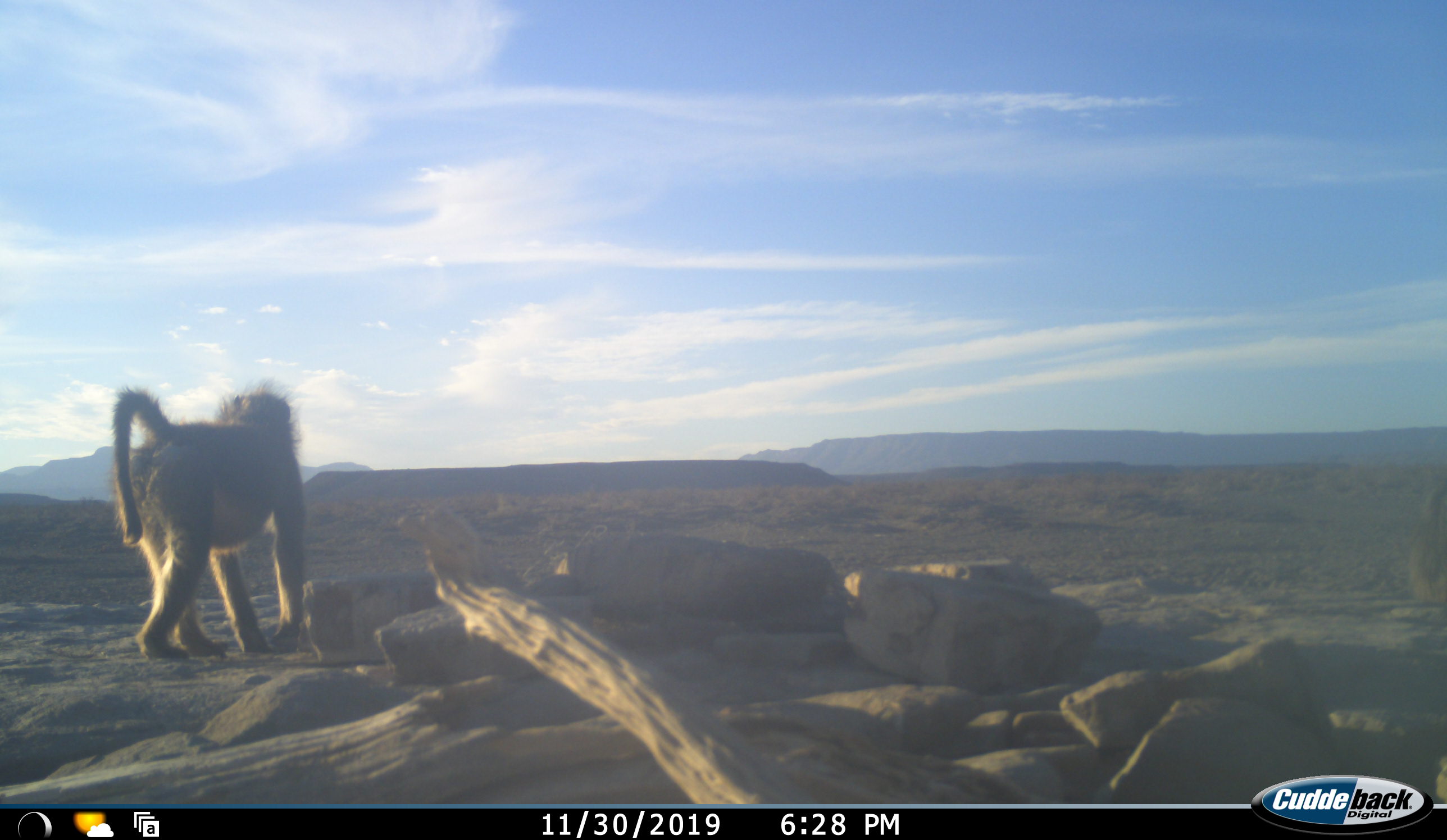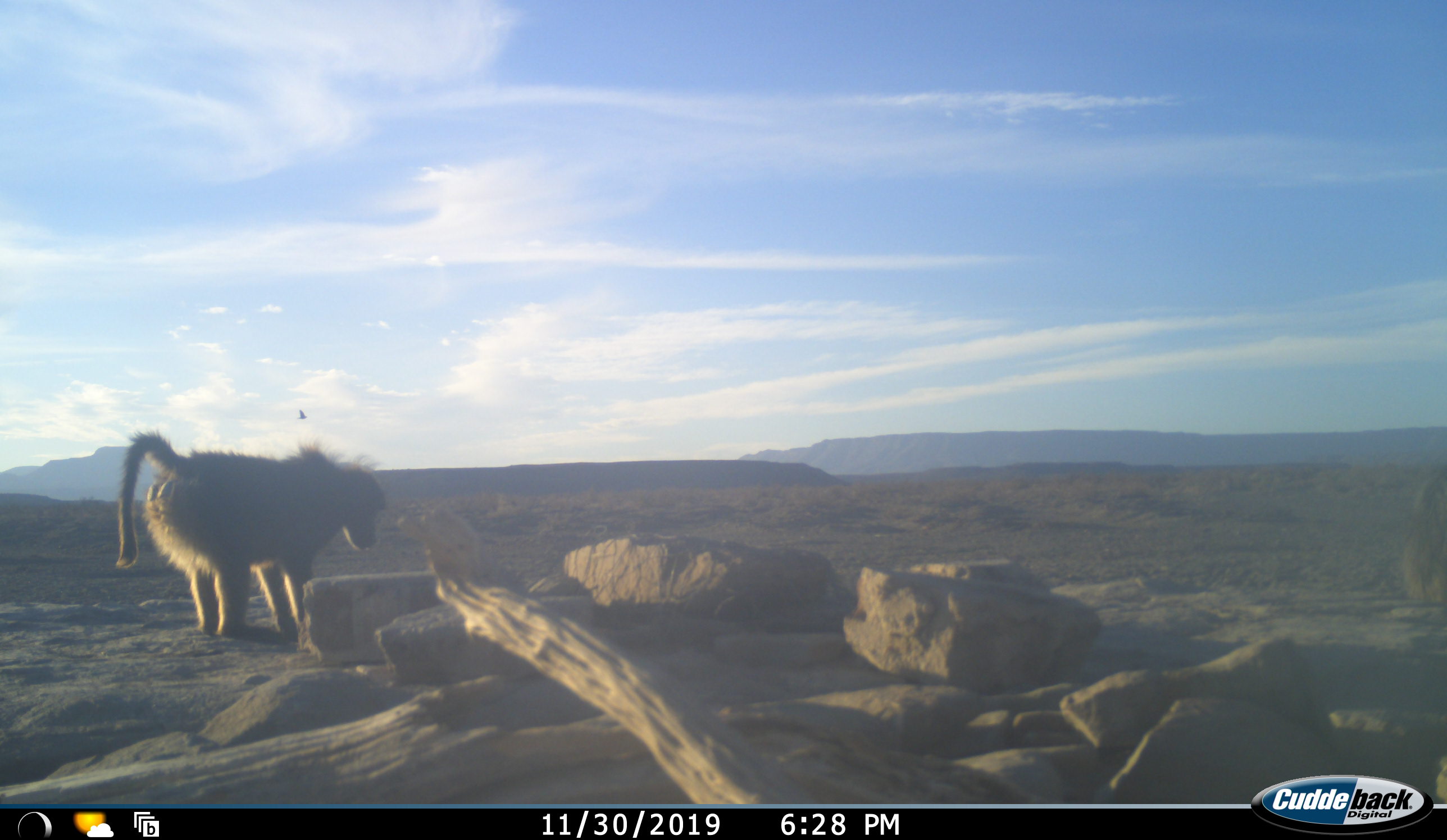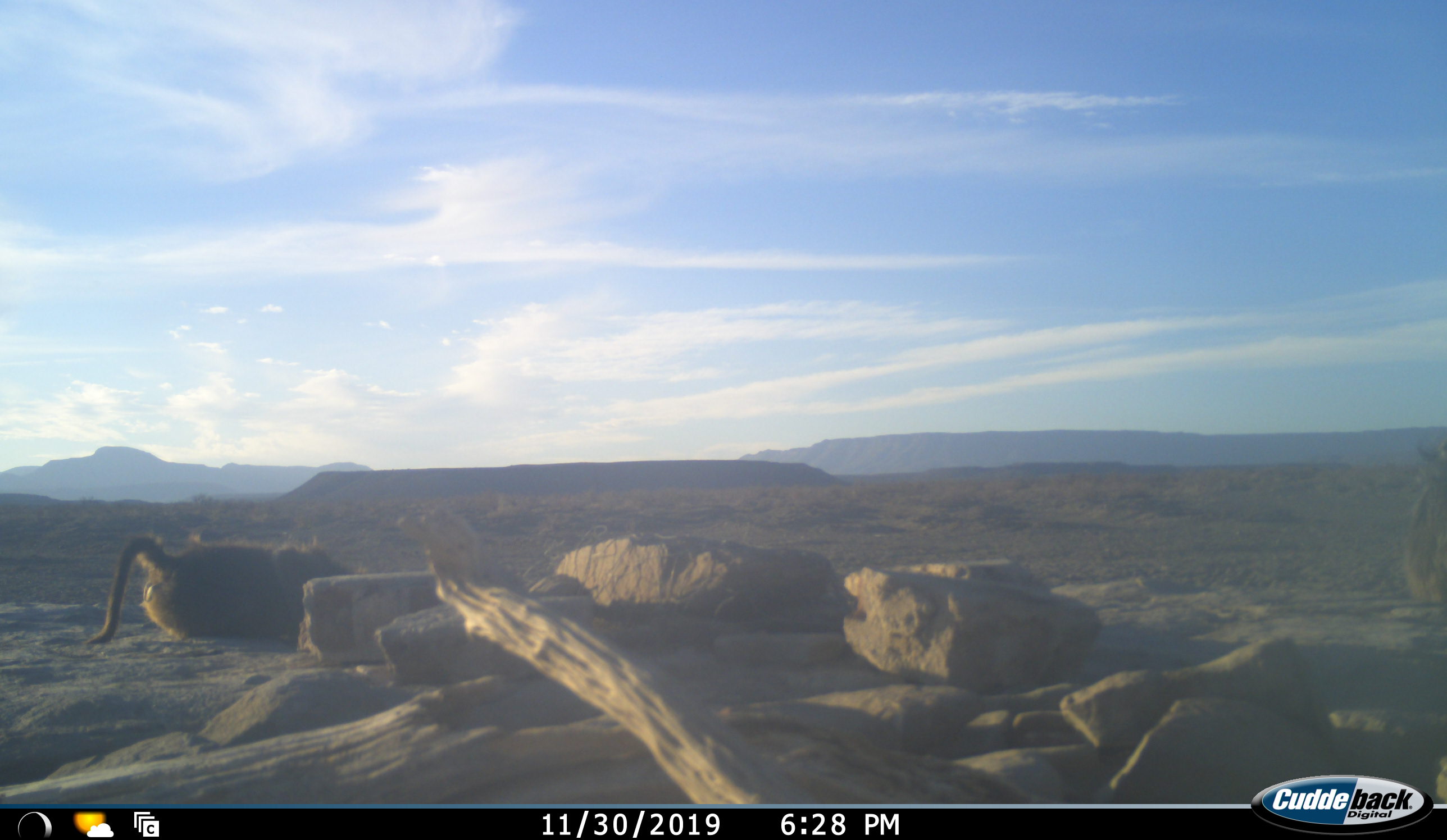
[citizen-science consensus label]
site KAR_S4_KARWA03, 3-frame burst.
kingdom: Animalia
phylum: Chordata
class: Mammalia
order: Primates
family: Cercopithecidae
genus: Papio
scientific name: Papio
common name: baboon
Baboon (Papio), count 1. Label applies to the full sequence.